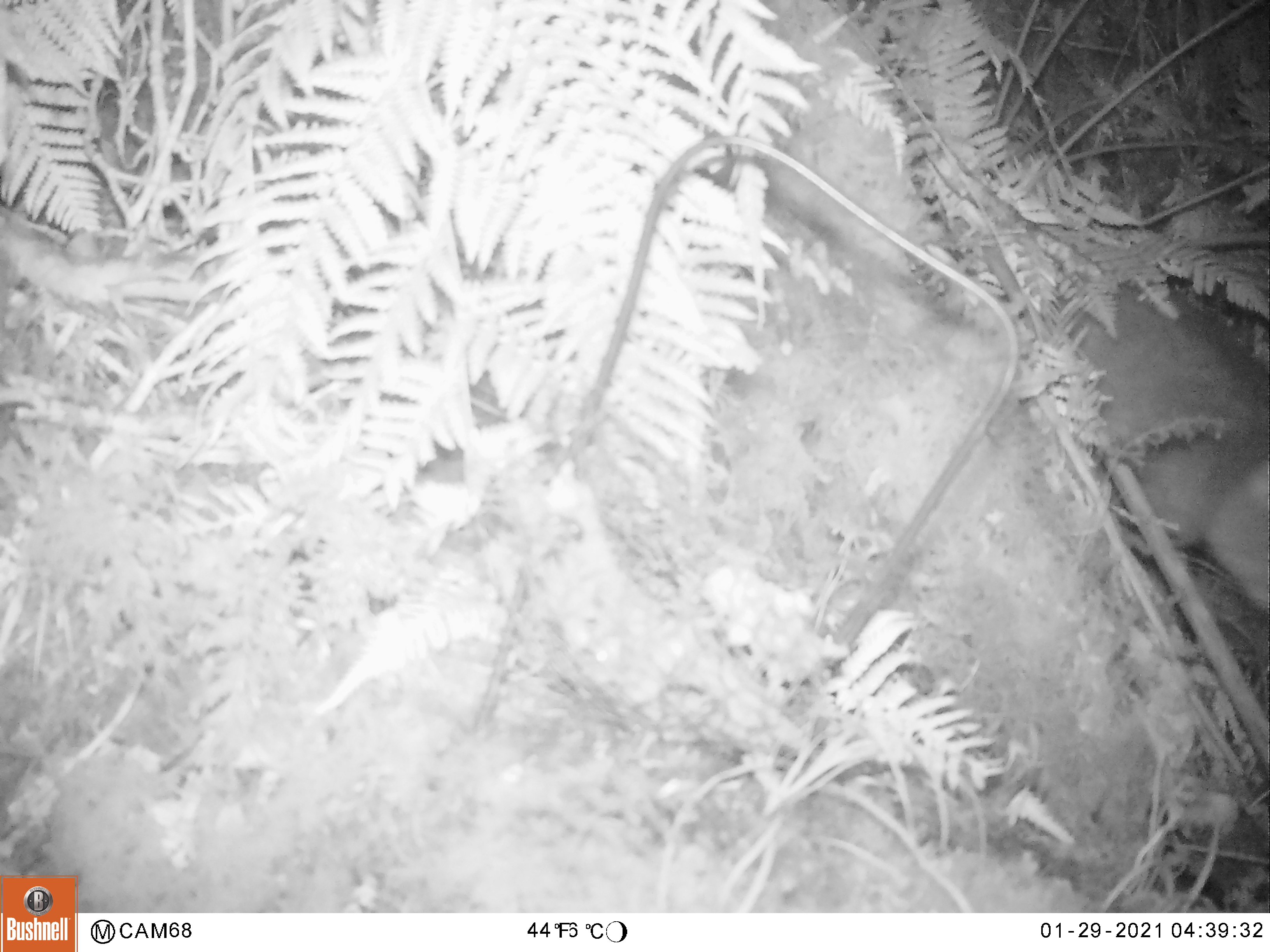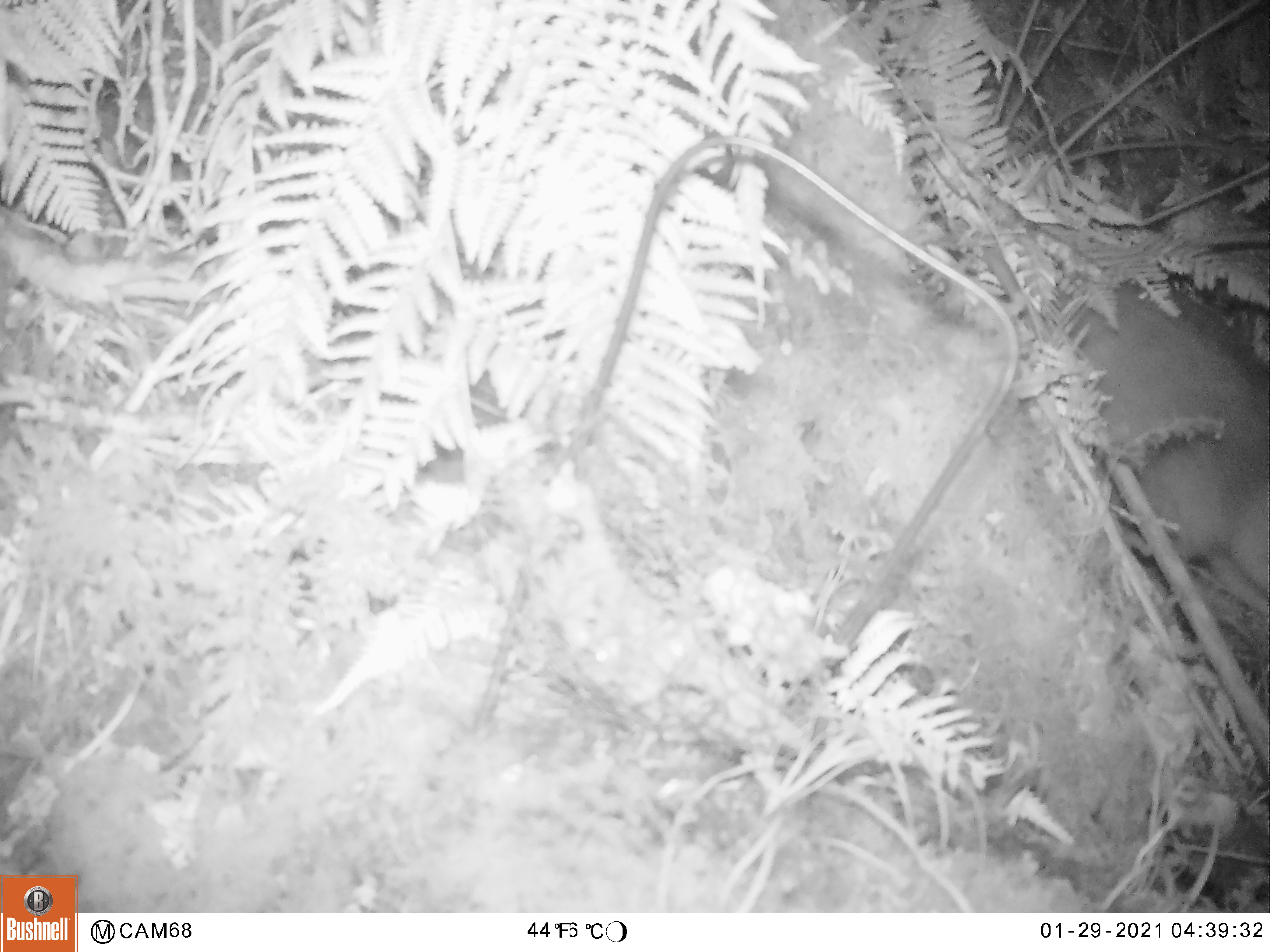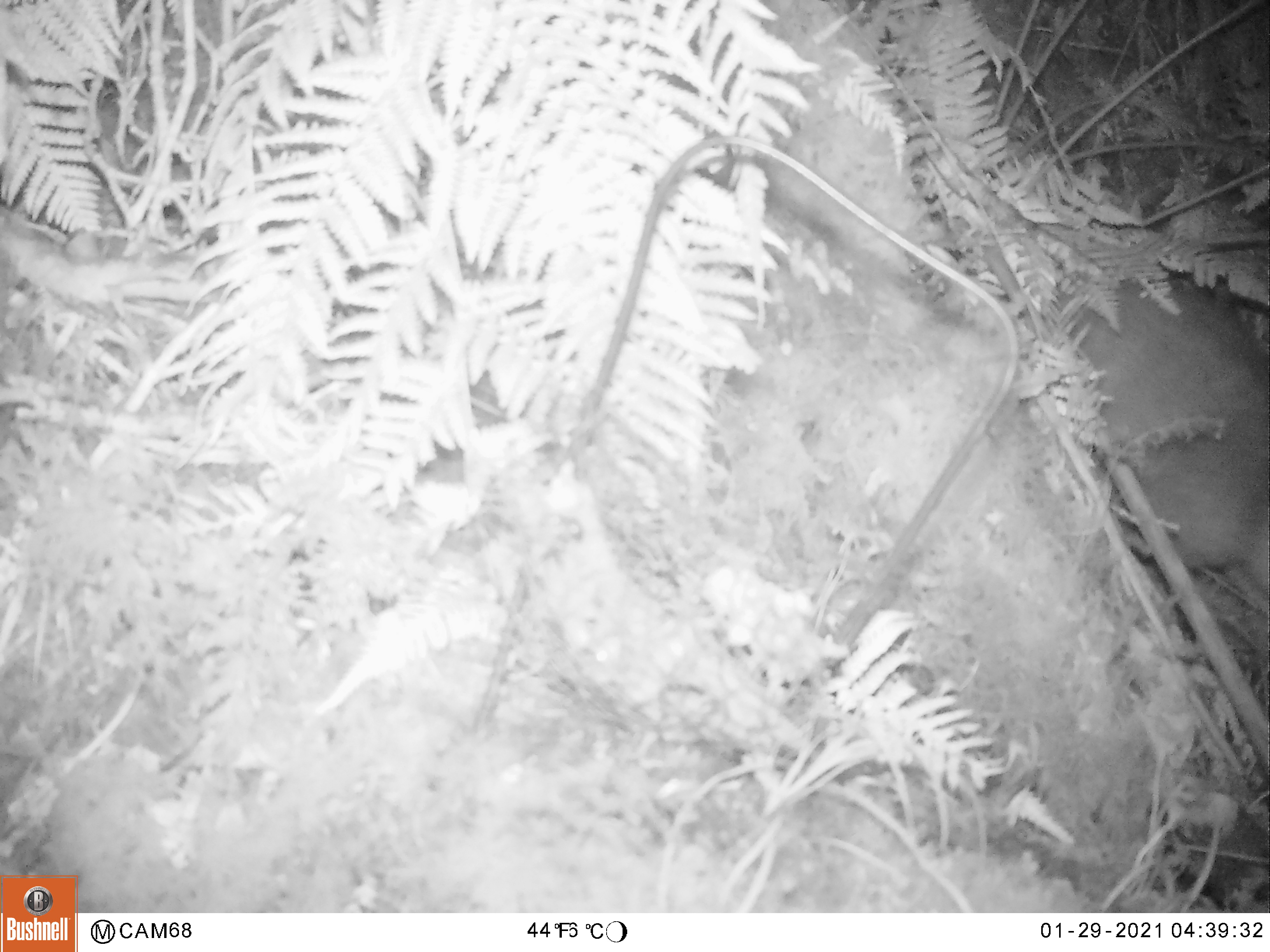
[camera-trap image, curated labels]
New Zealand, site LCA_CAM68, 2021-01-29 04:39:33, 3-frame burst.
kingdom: Animalia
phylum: Chordata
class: Mammalia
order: Diprotodontia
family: Phalangeridae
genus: Trichosurus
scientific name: Trichosurus vulpecula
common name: common brushtail possum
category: possum